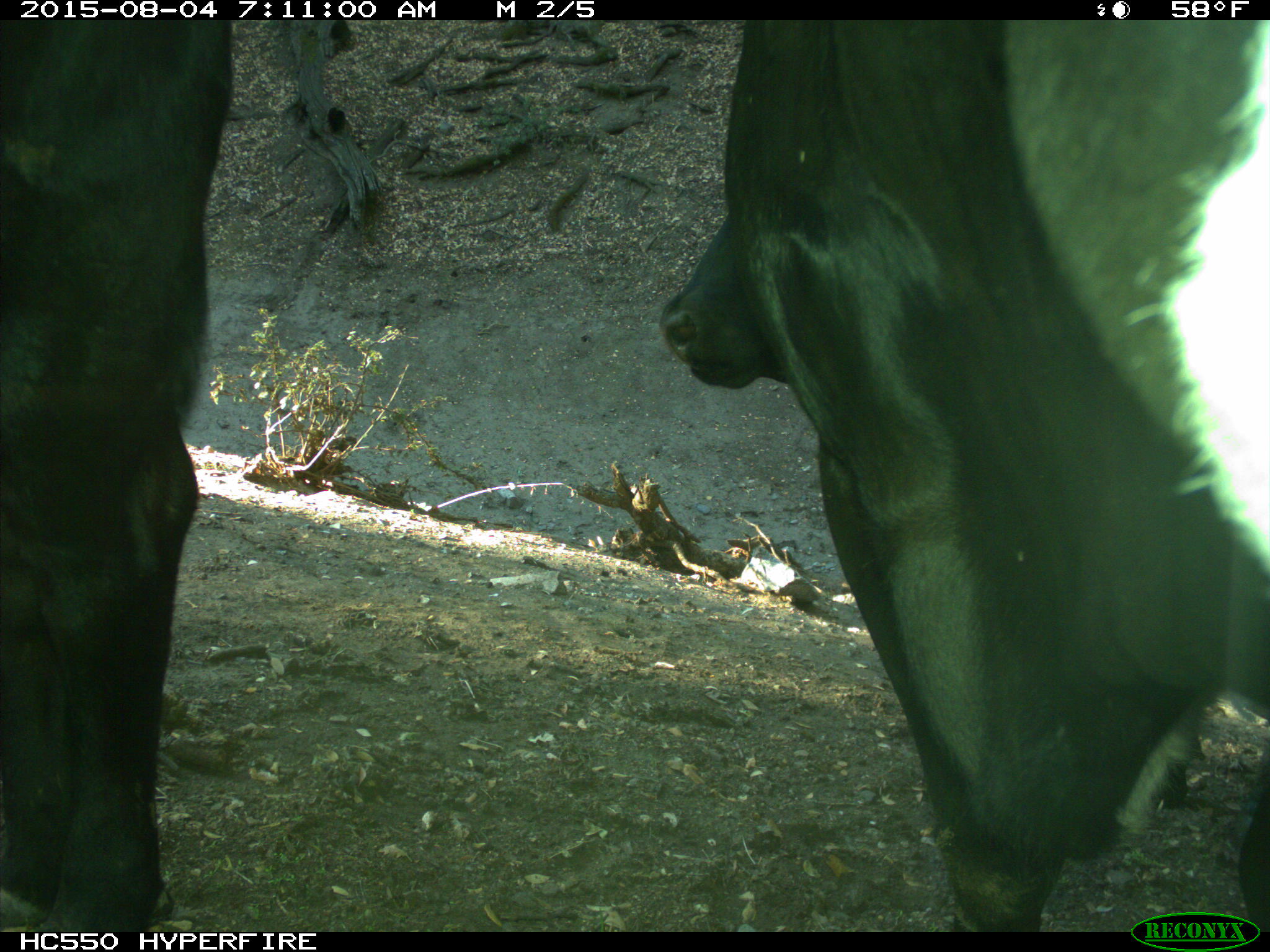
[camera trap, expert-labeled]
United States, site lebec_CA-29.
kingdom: Animalia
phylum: Chordata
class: Mammalia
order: Artiodactyla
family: Bovidae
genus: Bos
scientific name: Bos taurus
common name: domestic cow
Bos taurus (domestic cow).